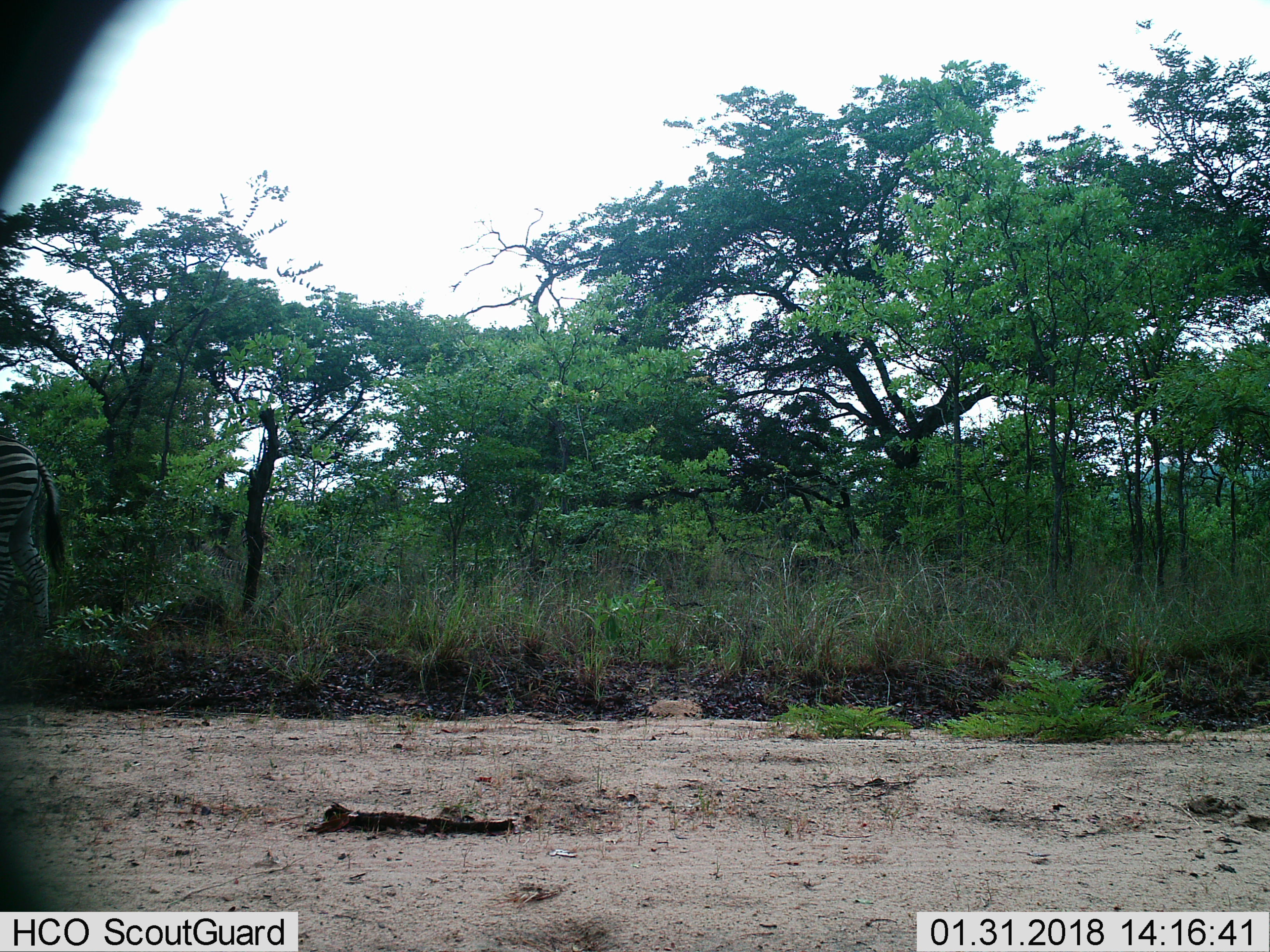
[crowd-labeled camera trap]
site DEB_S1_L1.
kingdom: Animalia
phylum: Chordata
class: Mammalia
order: Perissodactyla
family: Equidae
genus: Equus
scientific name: Equus quagga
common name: plains zebra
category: zebraplains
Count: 1.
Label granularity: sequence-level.